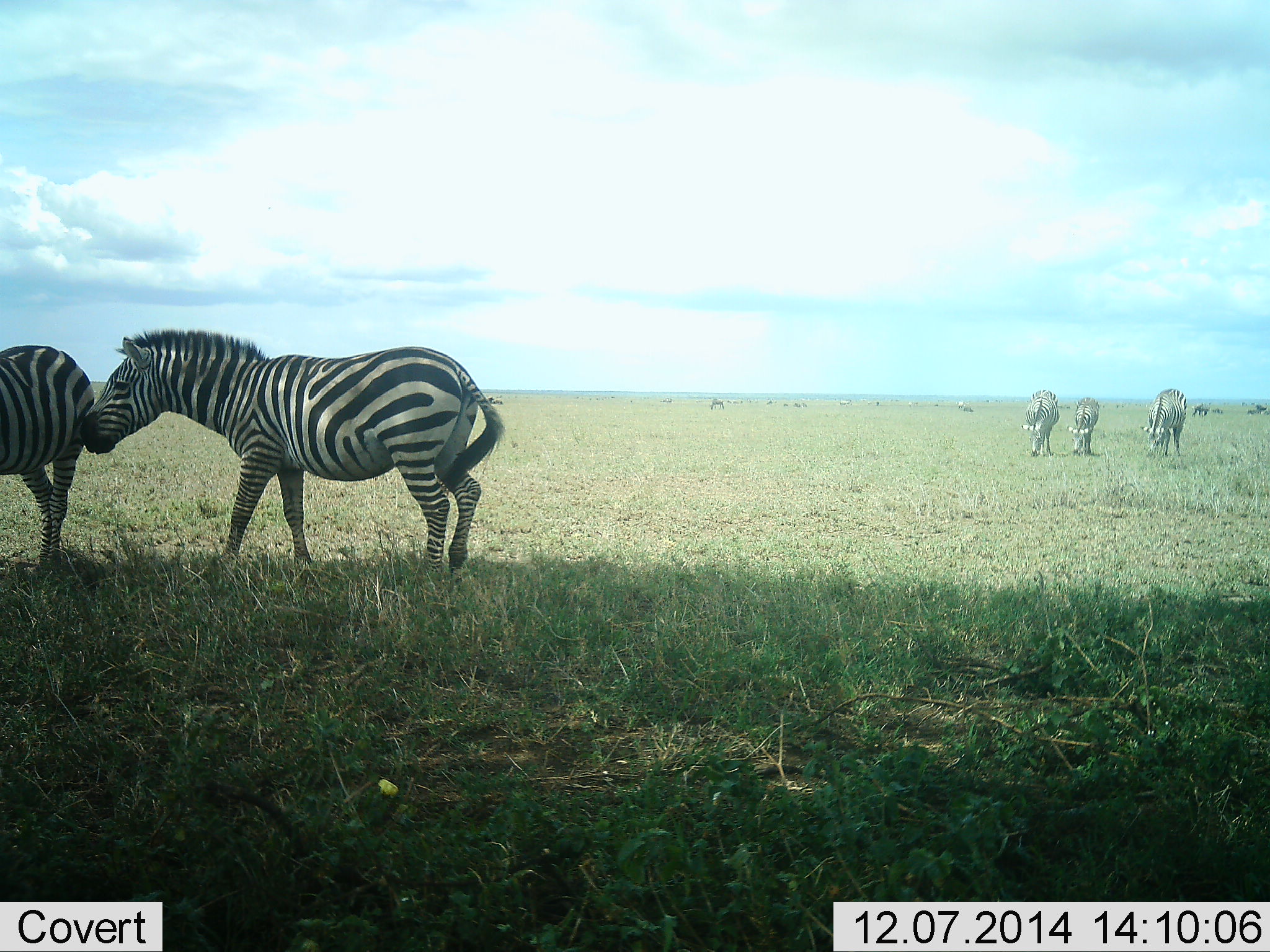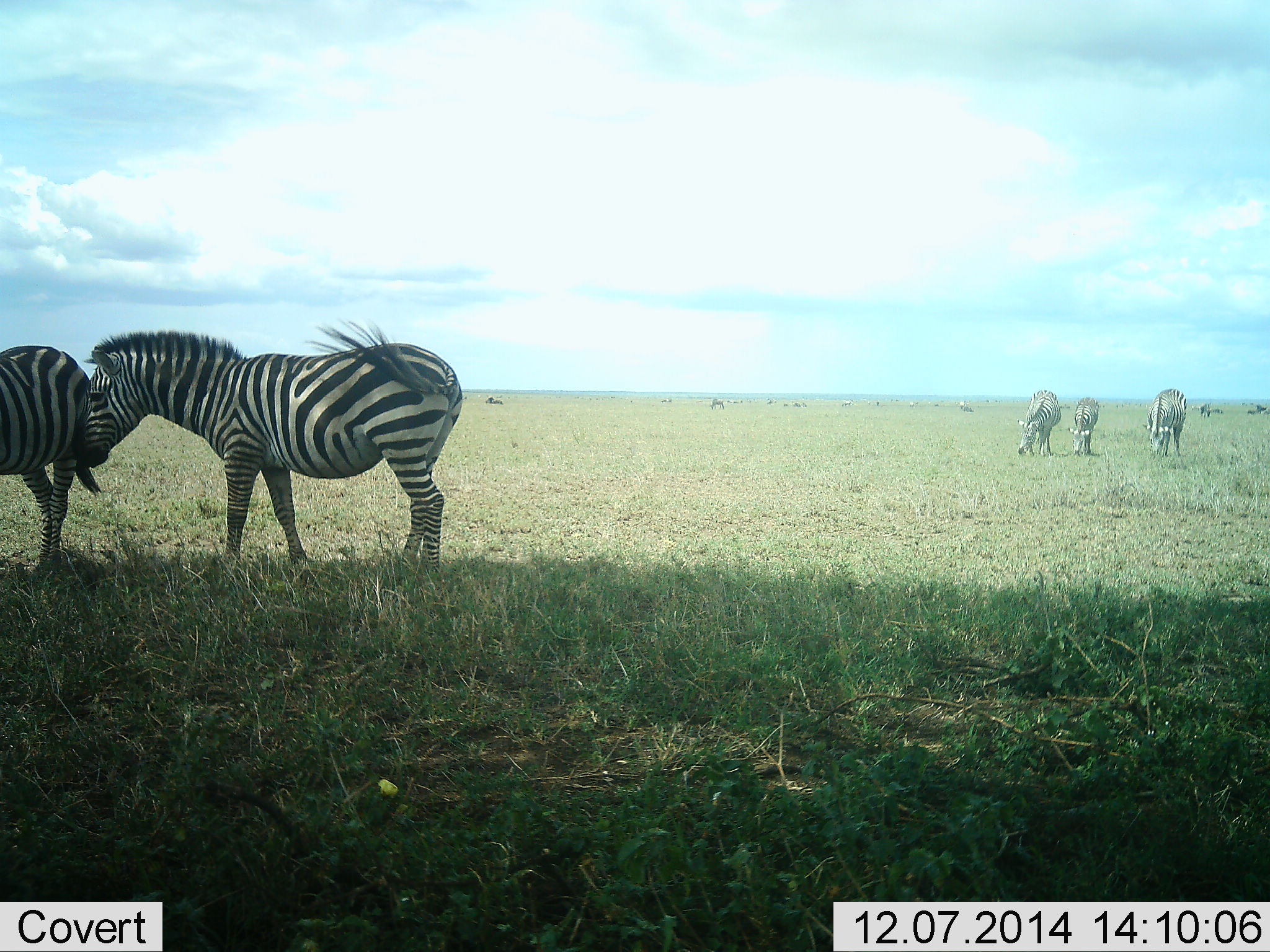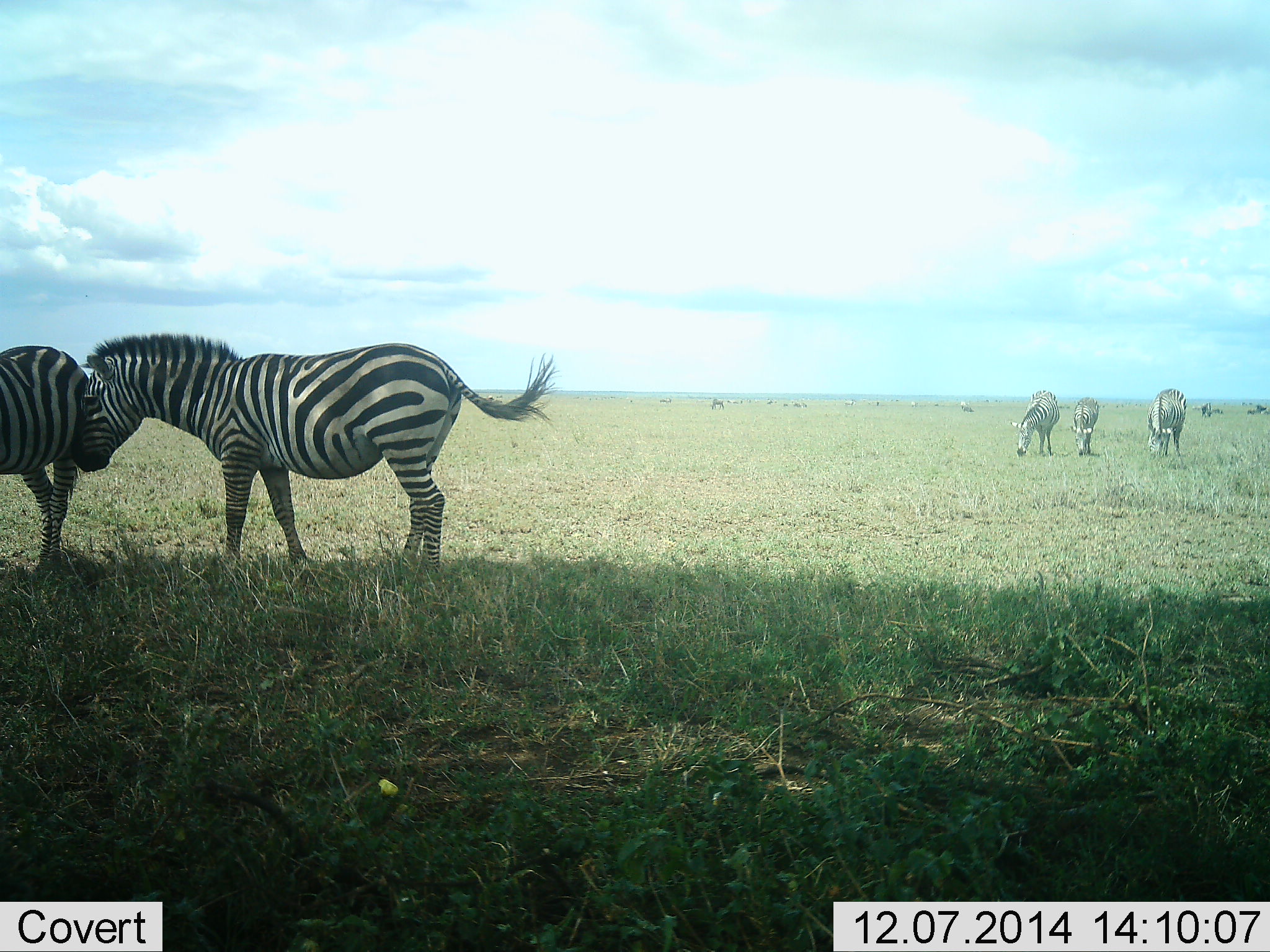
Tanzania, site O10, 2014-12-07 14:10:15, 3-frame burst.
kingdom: Animalia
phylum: Chordata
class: Mammalia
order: Perissodactyla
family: Equidae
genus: Equus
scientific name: Equus quagga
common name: plains zebra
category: zebra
Zebra (plains zebra) (Equus quagga), count 5. Behavior (volunteer vote fractions): standing 67%, resting 0%, moving 0%, interacting 50%. Young present (vote fraction): 0%. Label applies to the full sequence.